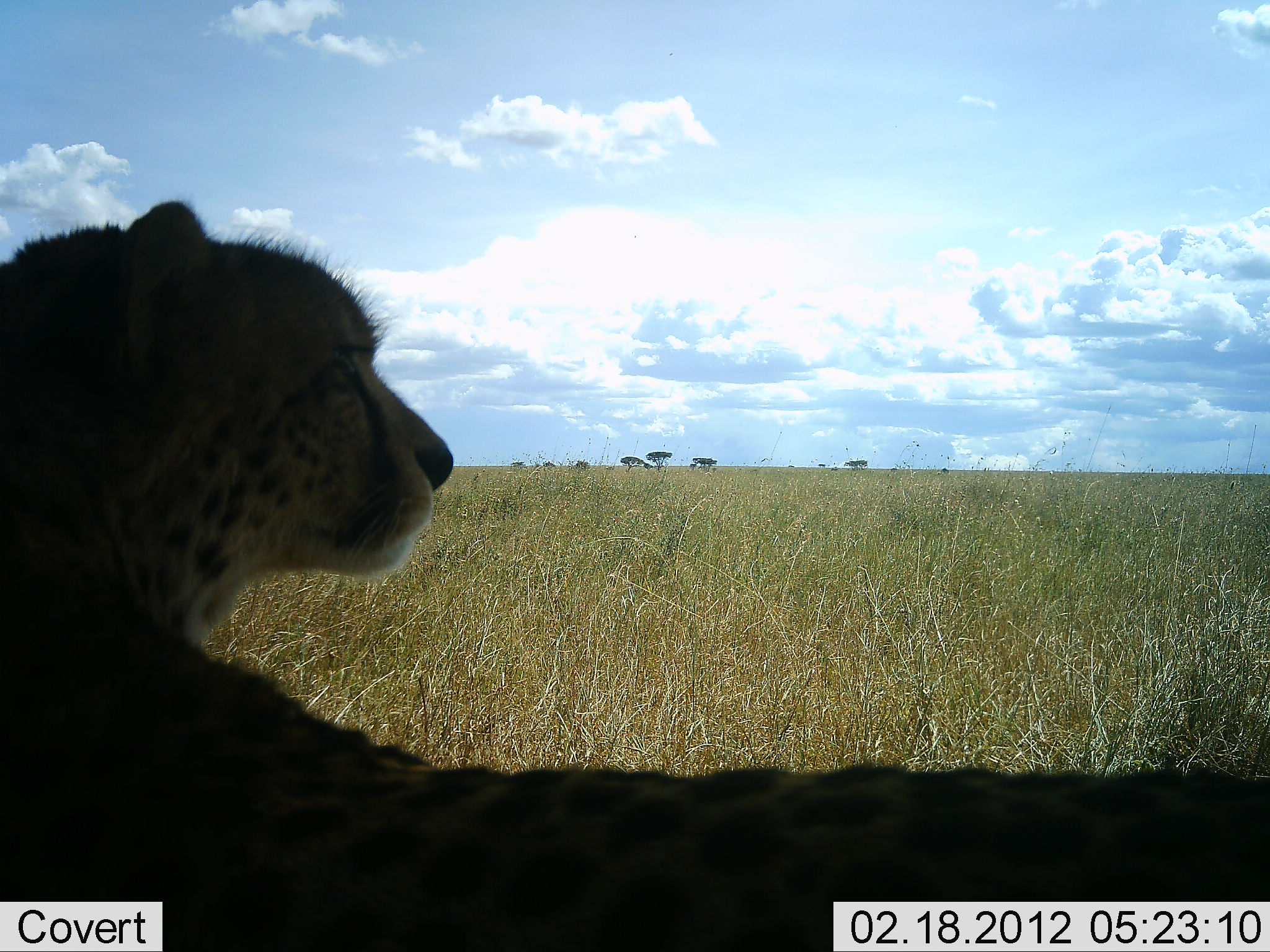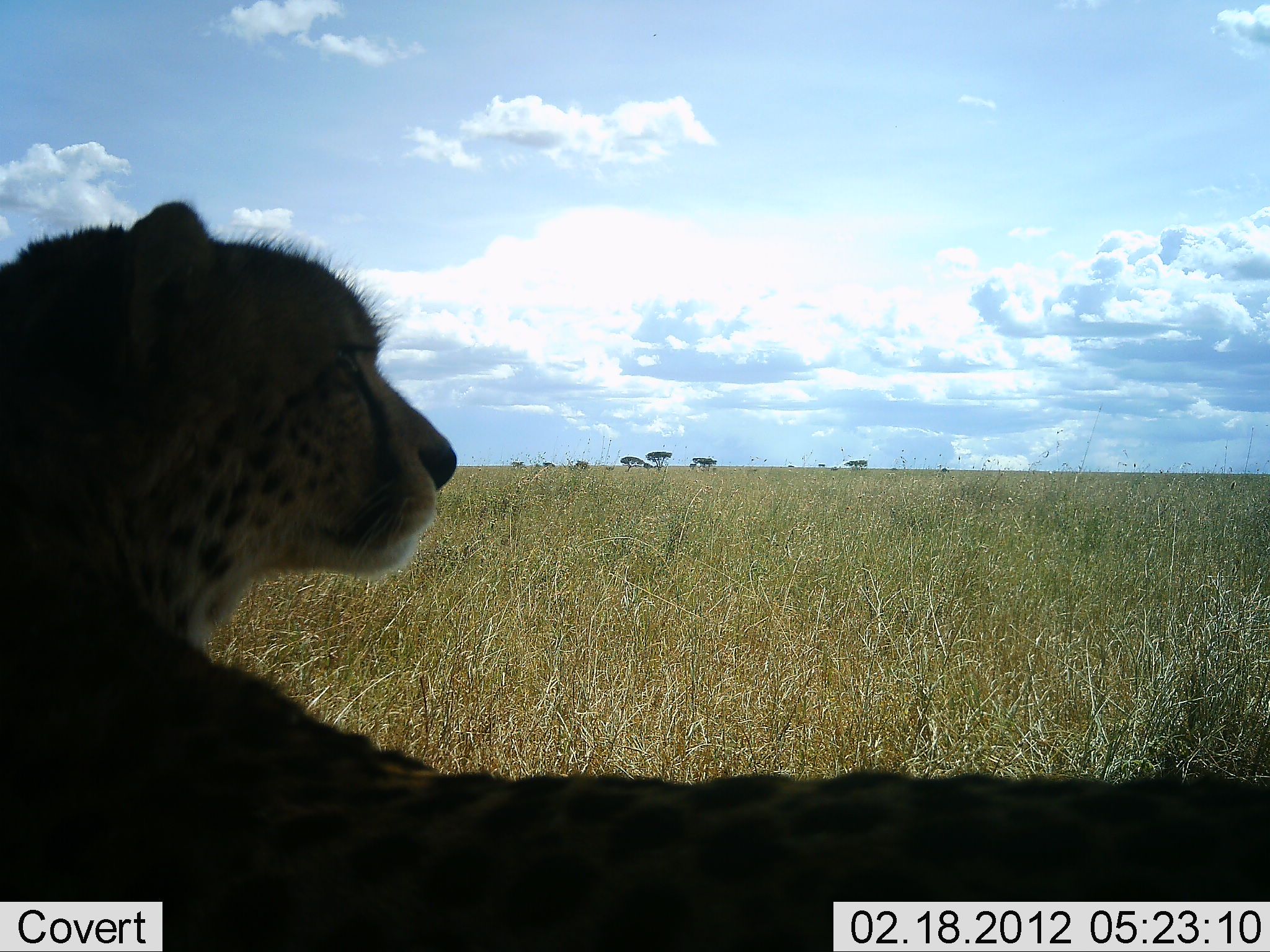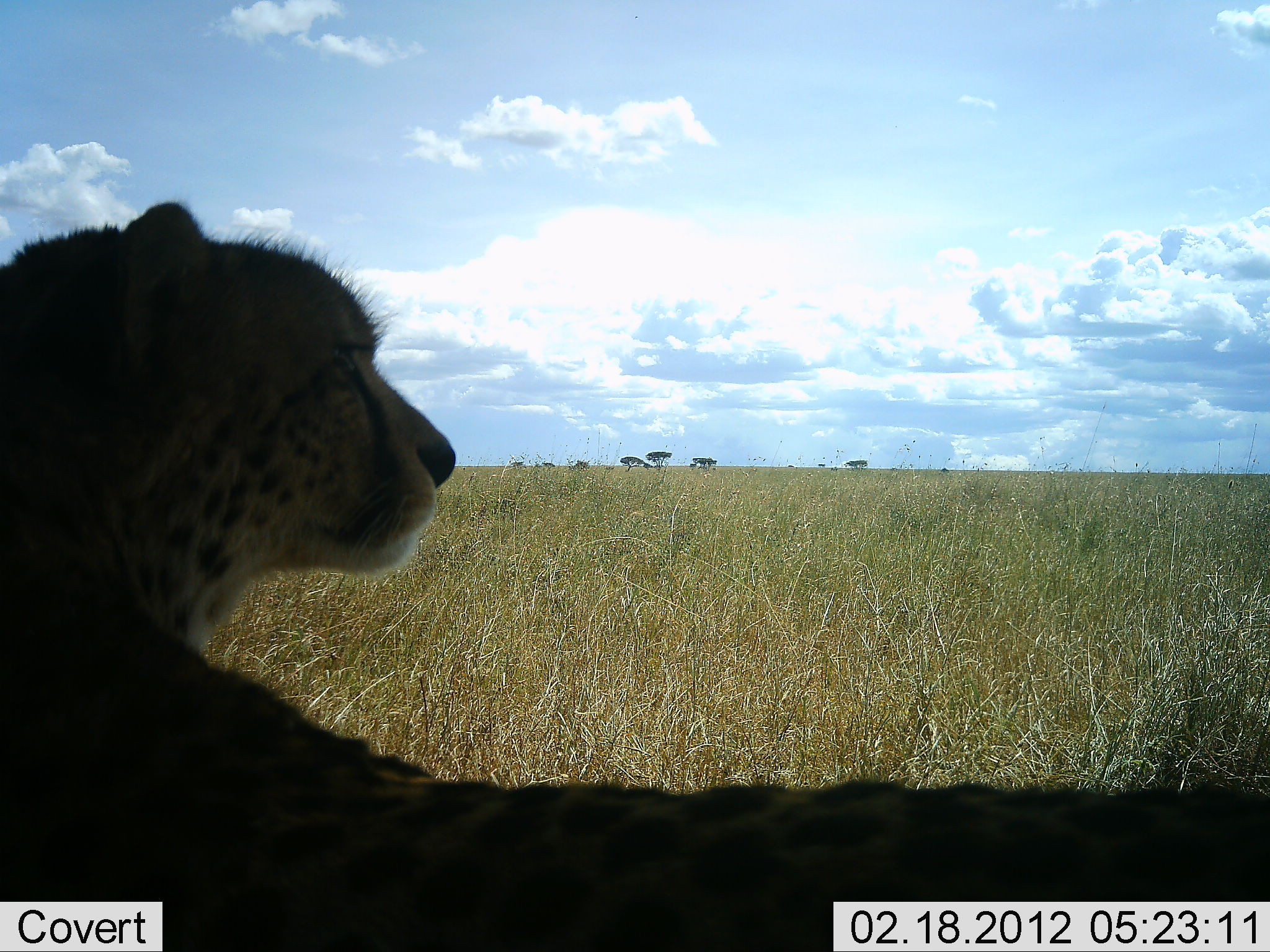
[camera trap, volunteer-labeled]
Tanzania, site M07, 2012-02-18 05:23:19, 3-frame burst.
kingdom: Animalia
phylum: Chordata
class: Mammalia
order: Carnivora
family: Felidae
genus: Acinonyx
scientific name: Acinonyx jubatus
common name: cheetah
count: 1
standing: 15%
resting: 85%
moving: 0%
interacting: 0%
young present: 0%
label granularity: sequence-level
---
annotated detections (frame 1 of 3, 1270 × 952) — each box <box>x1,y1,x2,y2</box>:
animal: <box>1,194,1269,952</box>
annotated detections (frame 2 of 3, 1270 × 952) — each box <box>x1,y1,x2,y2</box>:
animal: <box>0,193,1269,952</box>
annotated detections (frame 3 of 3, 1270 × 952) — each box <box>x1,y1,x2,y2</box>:
animal: <box>1,192,1270,952</box>